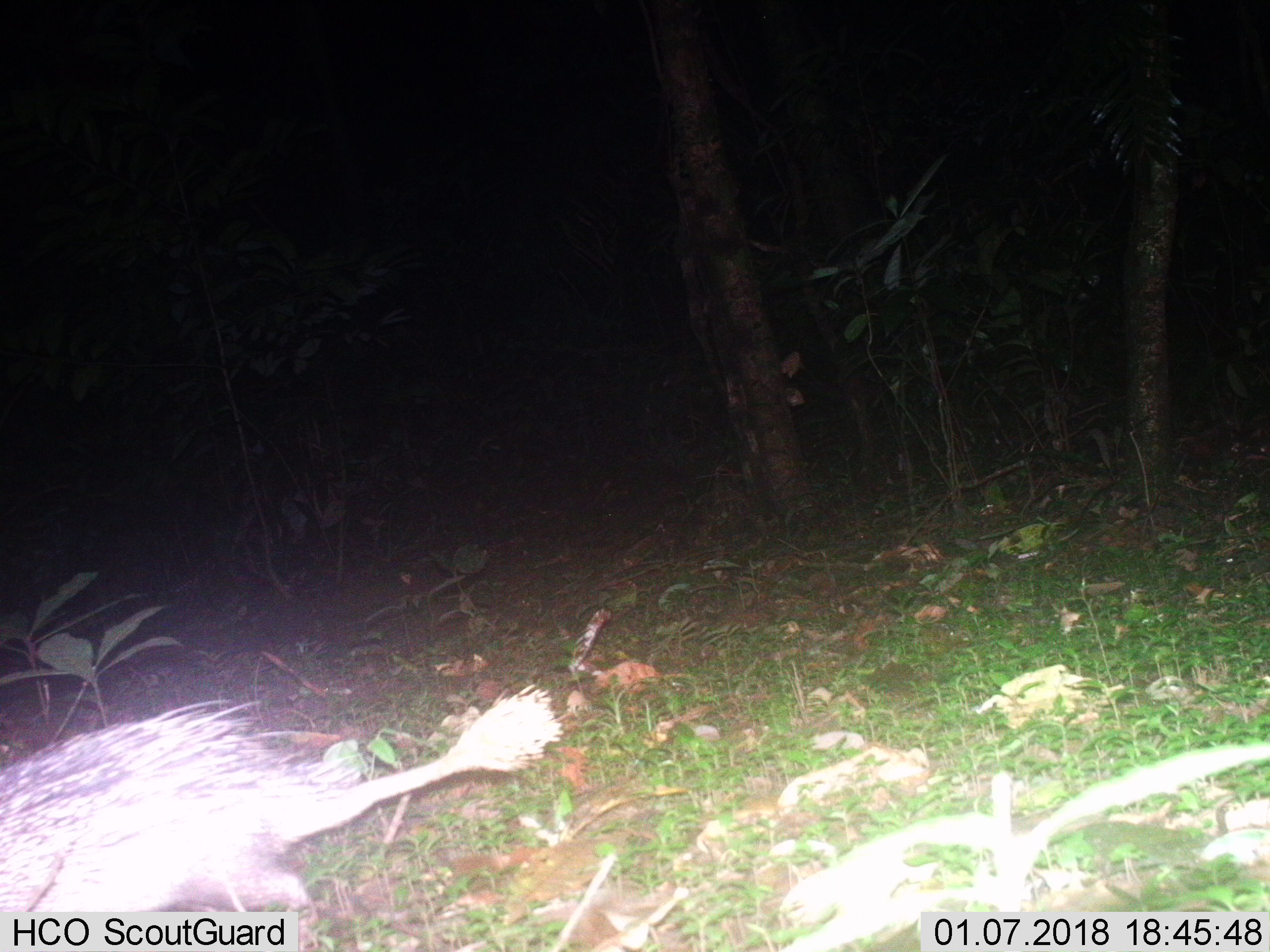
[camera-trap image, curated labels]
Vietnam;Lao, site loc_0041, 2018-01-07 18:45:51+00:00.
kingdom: Animalia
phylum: Chordata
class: Mammalia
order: Rodentia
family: Hystricidae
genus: Atherurus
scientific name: Atherurus macrourus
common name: asiatic brush-tailed porcupine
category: asiatic brush tailed porcupine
Asiatic brush tailed porcupine (asiatic brush-tailed porcupine) (Atherurus macrourus). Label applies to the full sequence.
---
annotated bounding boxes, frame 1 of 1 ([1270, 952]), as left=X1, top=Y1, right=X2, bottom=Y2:
asiatic brush tailed porcupine: left=0, top=681, right=565, bottom=911